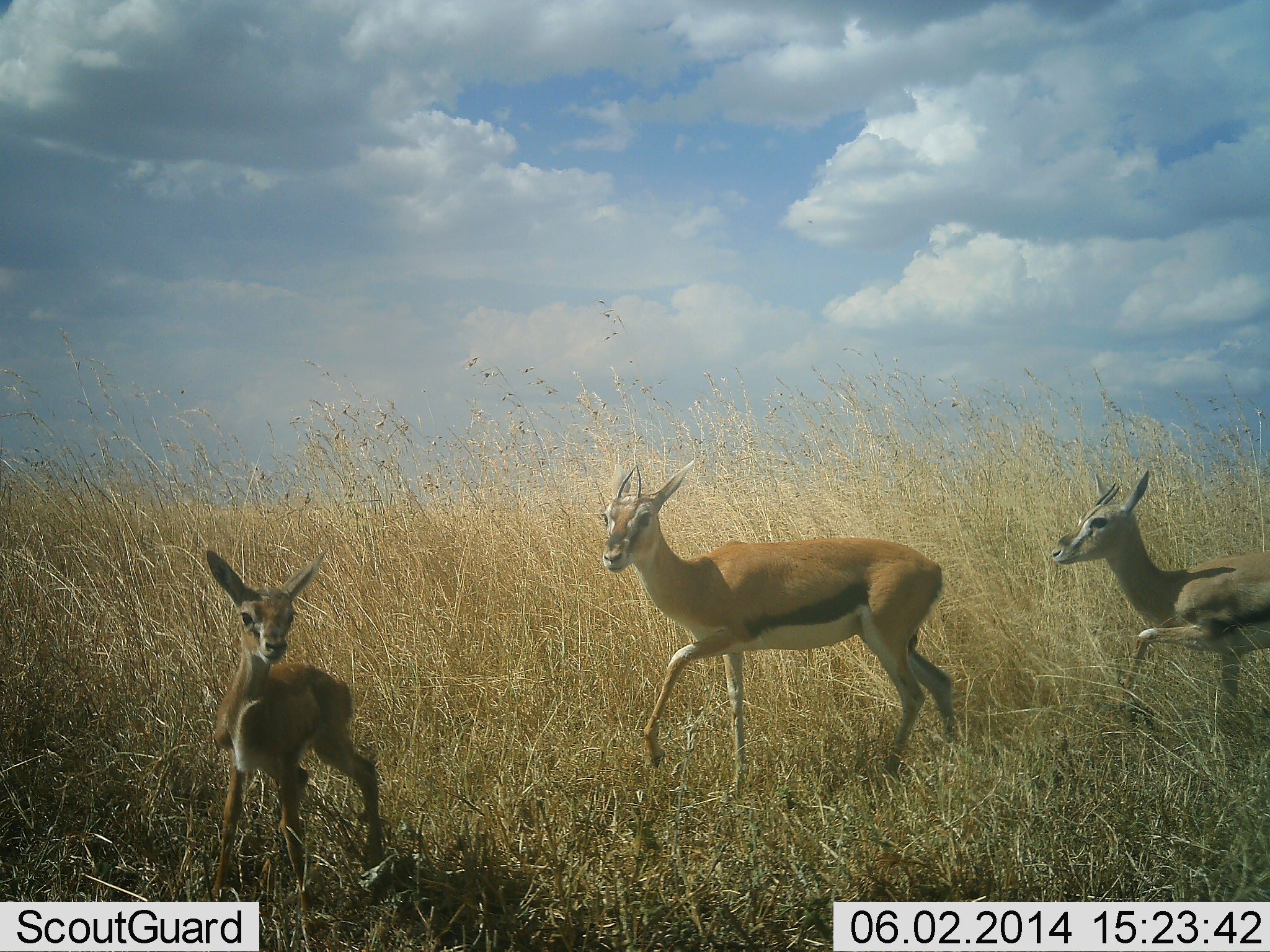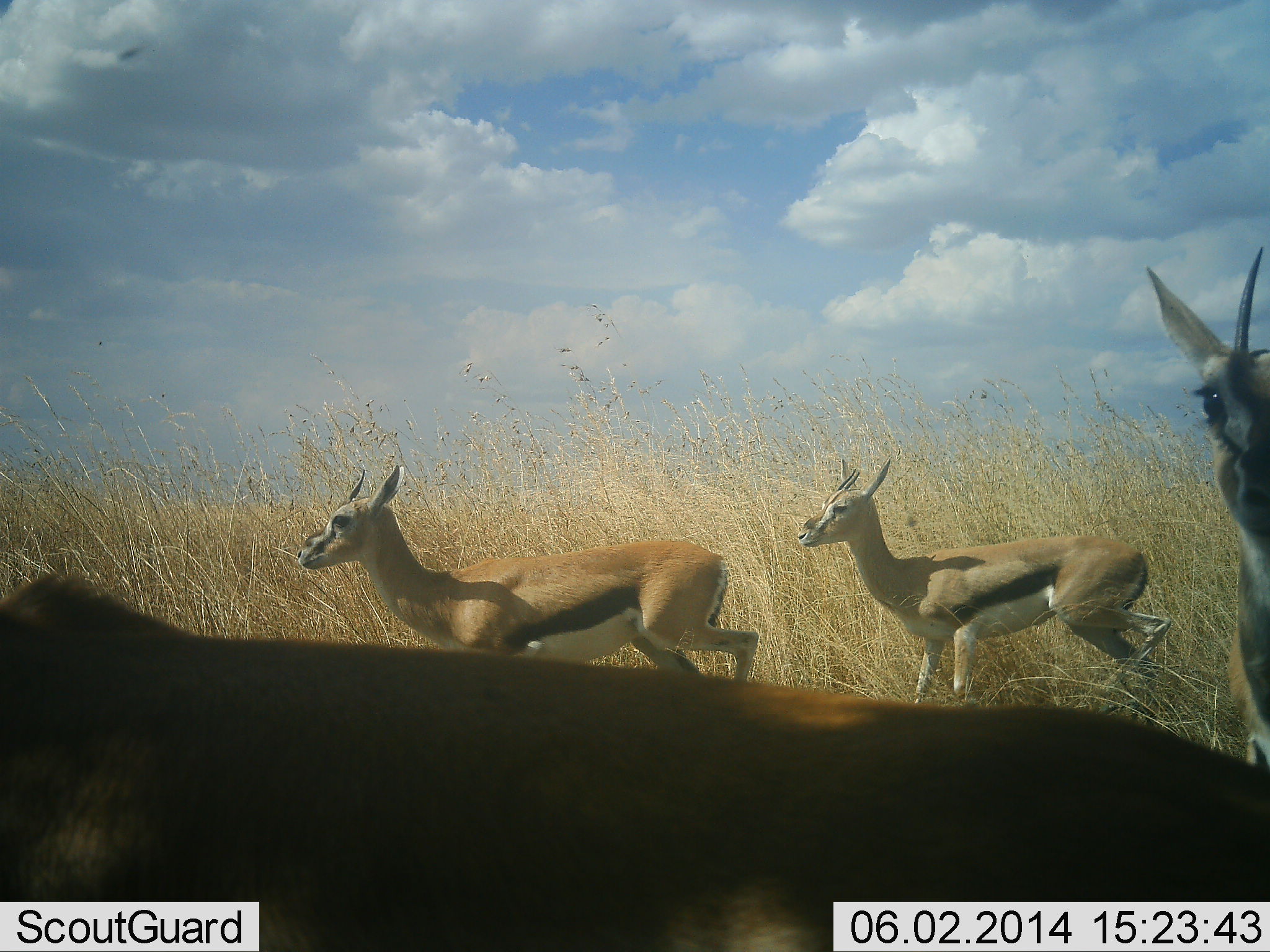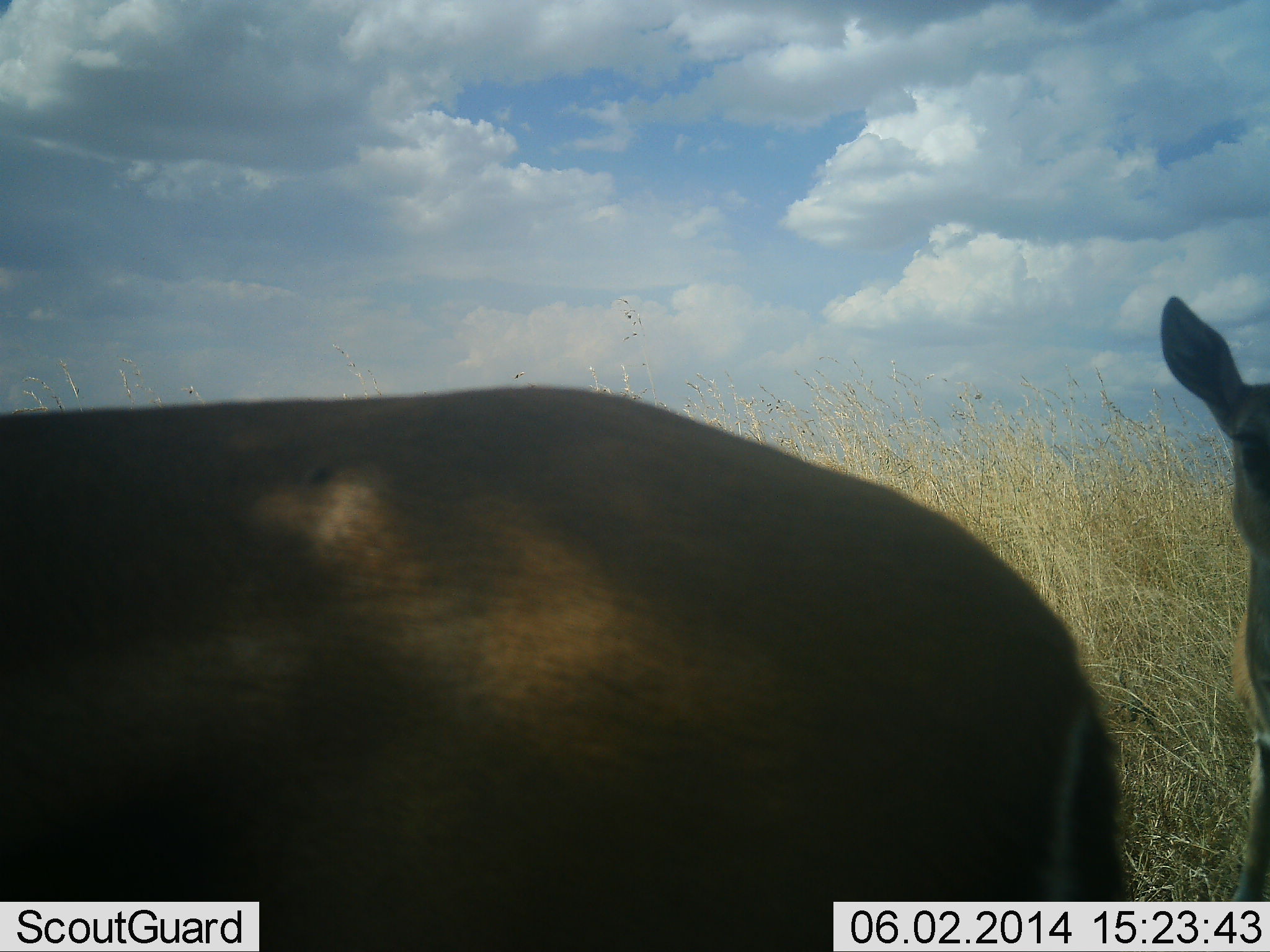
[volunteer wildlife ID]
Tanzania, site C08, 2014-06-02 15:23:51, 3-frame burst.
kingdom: Animalia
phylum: Chordata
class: Mammalia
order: Artiodactyla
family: Bovidae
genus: Eudorcas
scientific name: Eudorcas thomsonii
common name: thomson's gazelle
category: gazellethomsons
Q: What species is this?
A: Gazellethomsons (thomson's gazelle) (Eudorcas thomsonii).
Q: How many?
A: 5.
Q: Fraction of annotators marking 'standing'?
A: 30%.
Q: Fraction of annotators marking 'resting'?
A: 0%.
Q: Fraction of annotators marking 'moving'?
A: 90%.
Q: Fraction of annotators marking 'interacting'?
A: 0%.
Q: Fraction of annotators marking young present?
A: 30%.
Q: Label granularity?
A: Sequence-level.